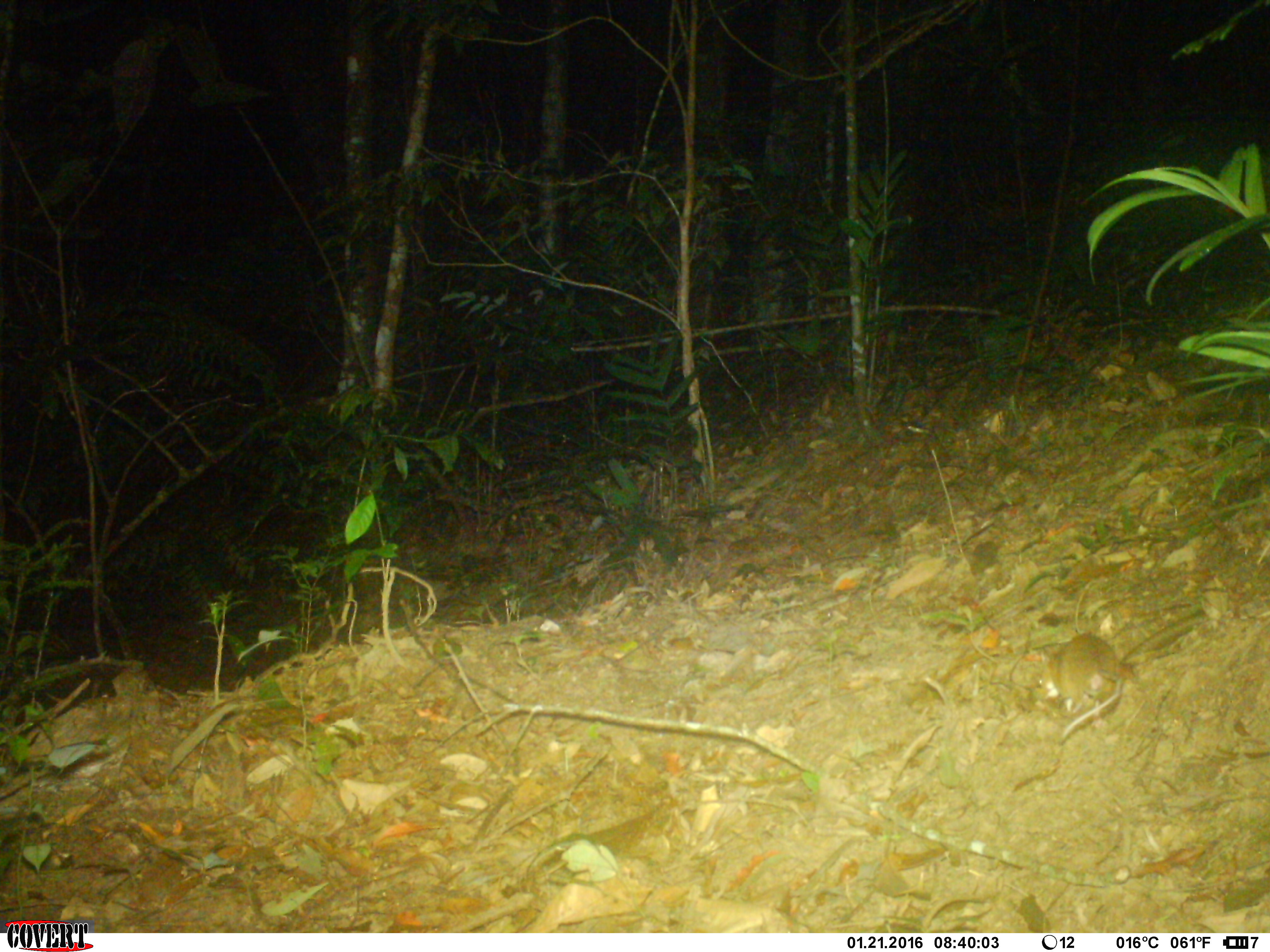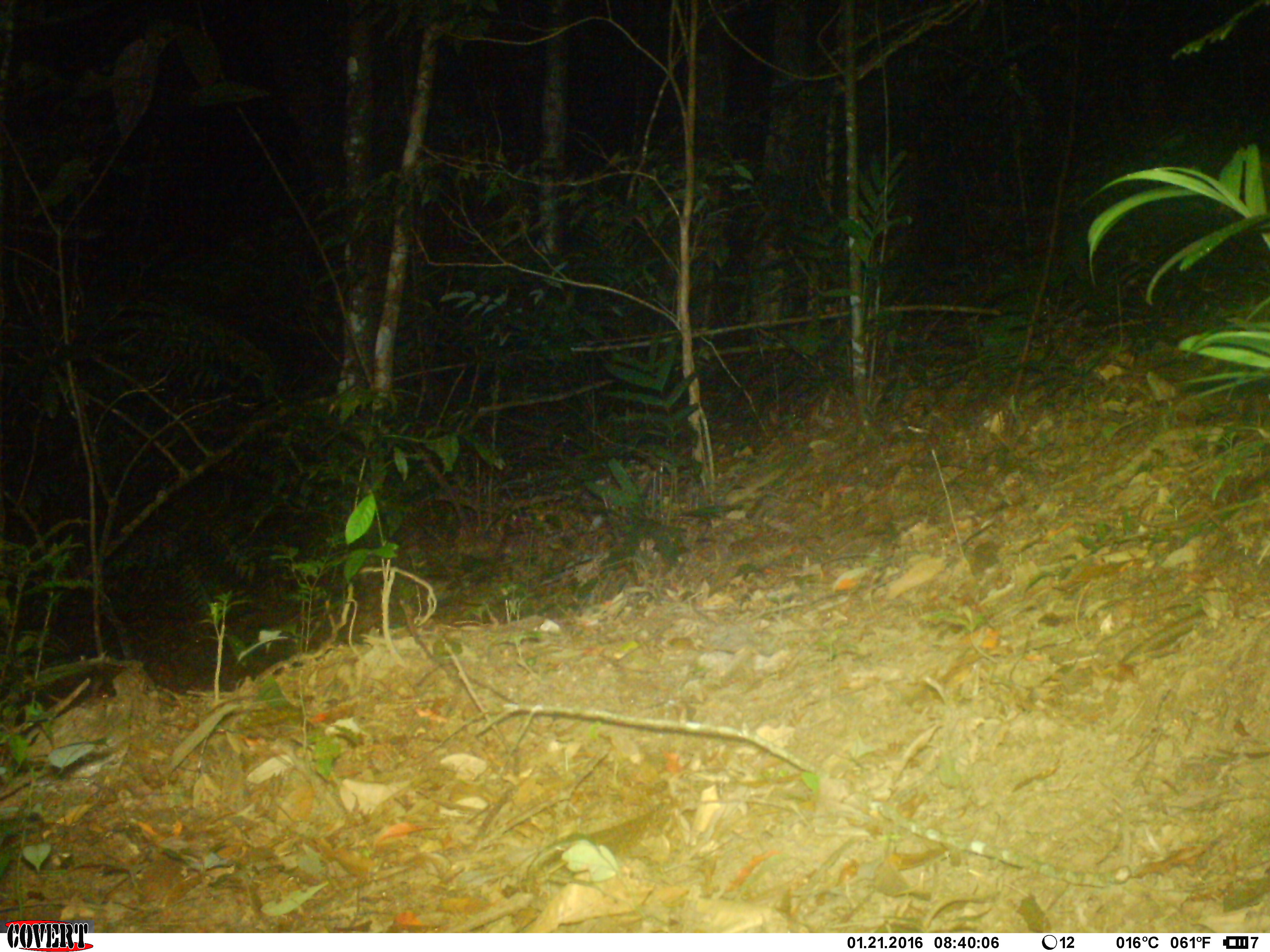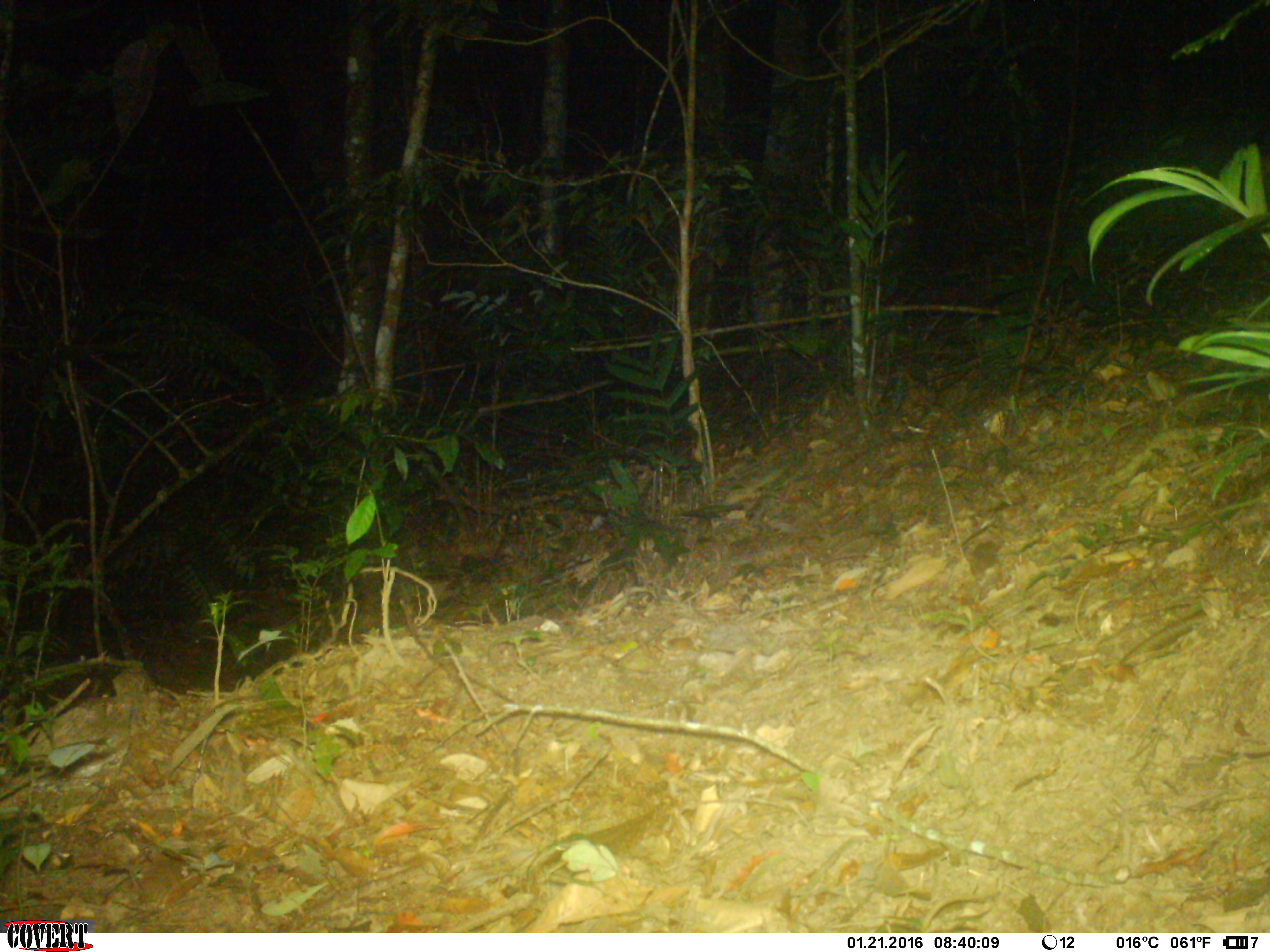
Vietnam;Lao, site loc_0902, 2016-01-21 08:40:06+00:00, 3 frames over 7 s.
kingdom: Animalia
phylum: Chordata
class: Mammalia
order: Rodentia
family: Muridae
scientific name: Muridae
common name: old-world mice and rats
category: unidentified murid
Unidentified murid (old-world mice and rats) (Muridae). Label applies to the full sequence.